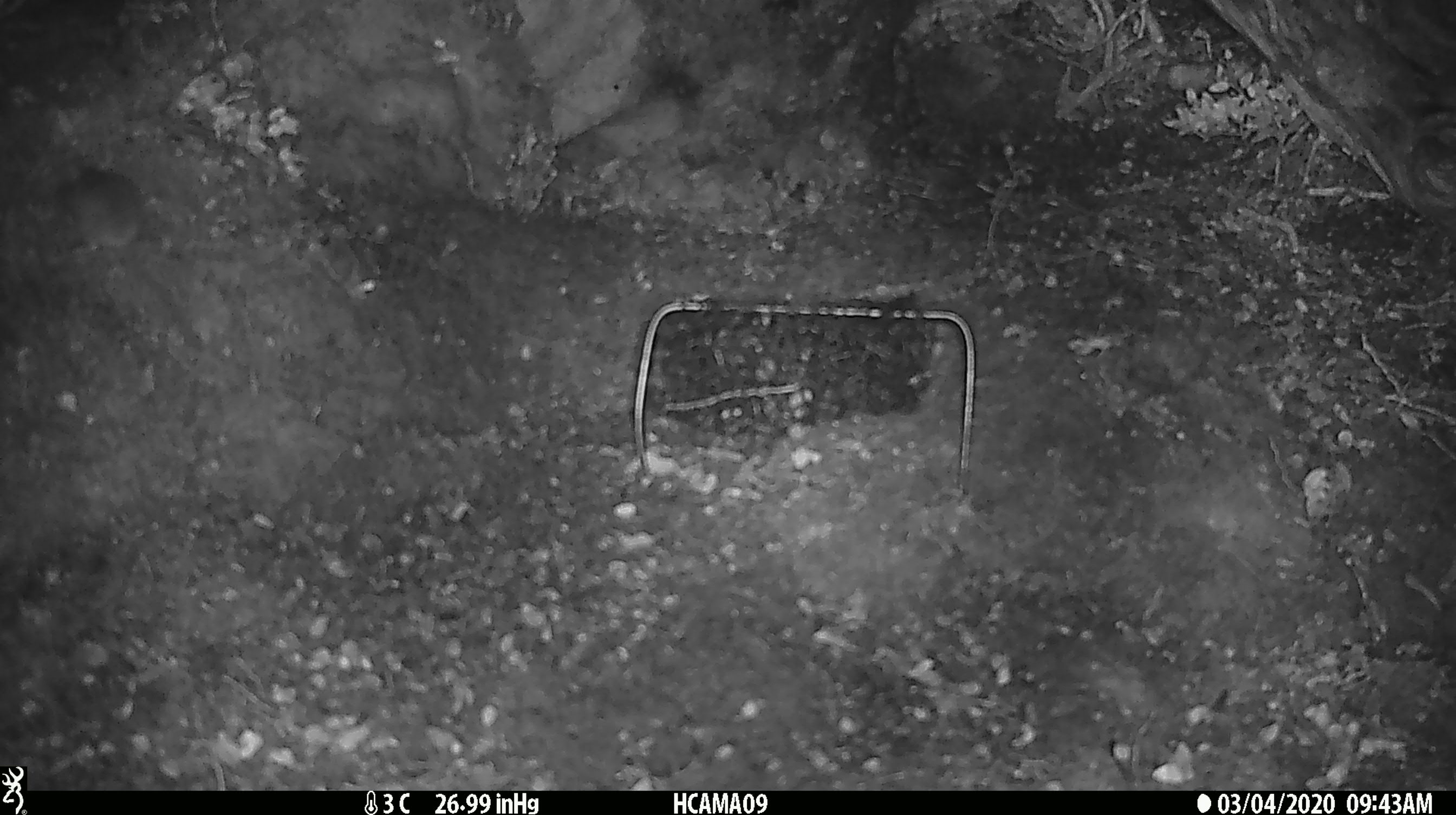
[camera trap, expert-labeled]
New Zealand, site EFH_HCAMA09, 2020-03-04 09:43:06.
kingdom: Animalia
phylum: Chordata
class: Mammalia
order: Rodentia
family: Muridae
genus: Mus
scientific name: Mus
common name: mouse